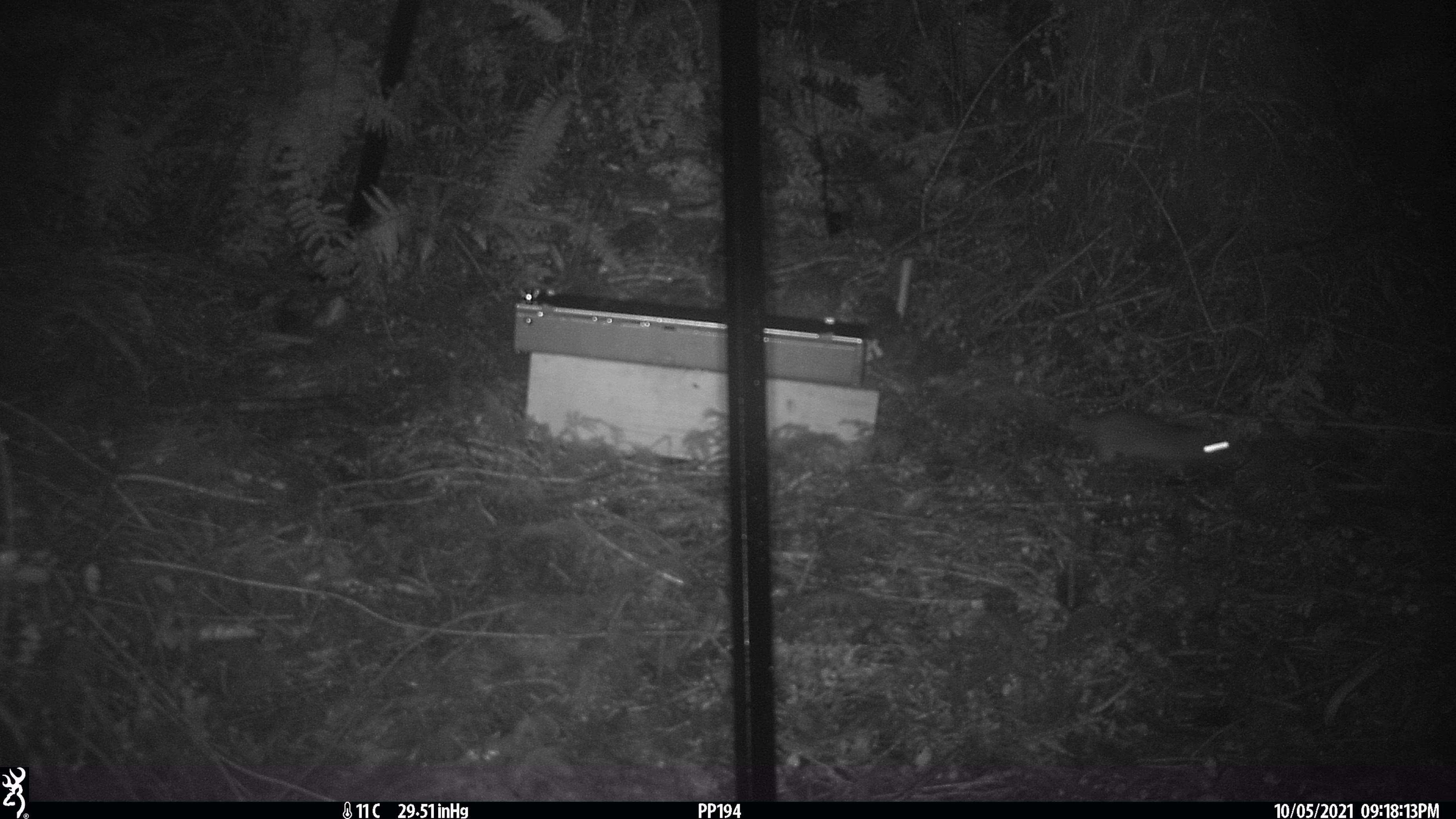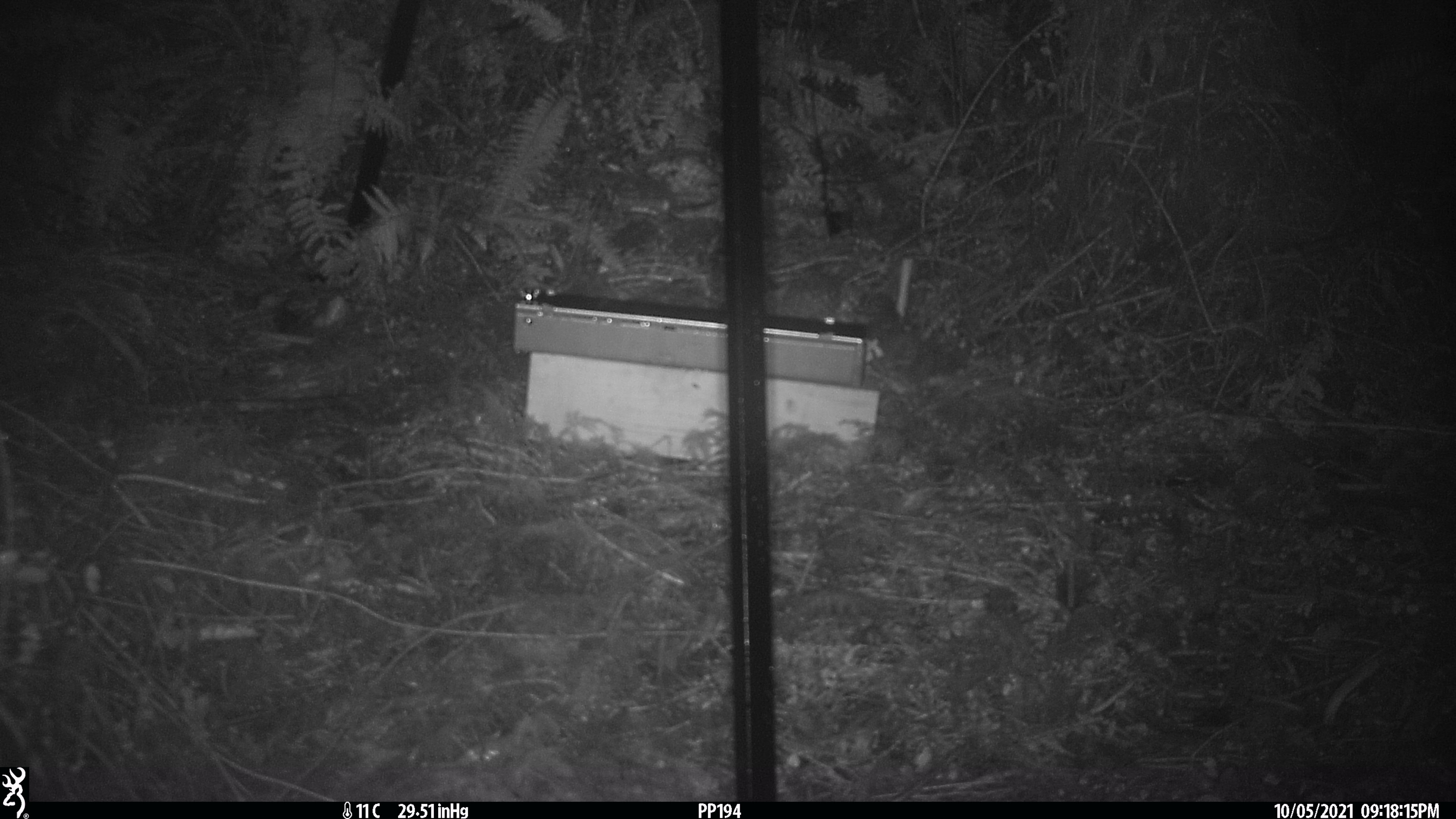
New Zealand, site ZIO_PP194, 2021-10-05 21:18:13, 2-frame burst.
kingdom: Animalia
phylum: Chordata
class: Mammalia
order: Rodentia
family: Muridae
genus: Rattus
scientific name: Rattus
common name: rat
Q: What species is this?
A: Rat (Rattus).